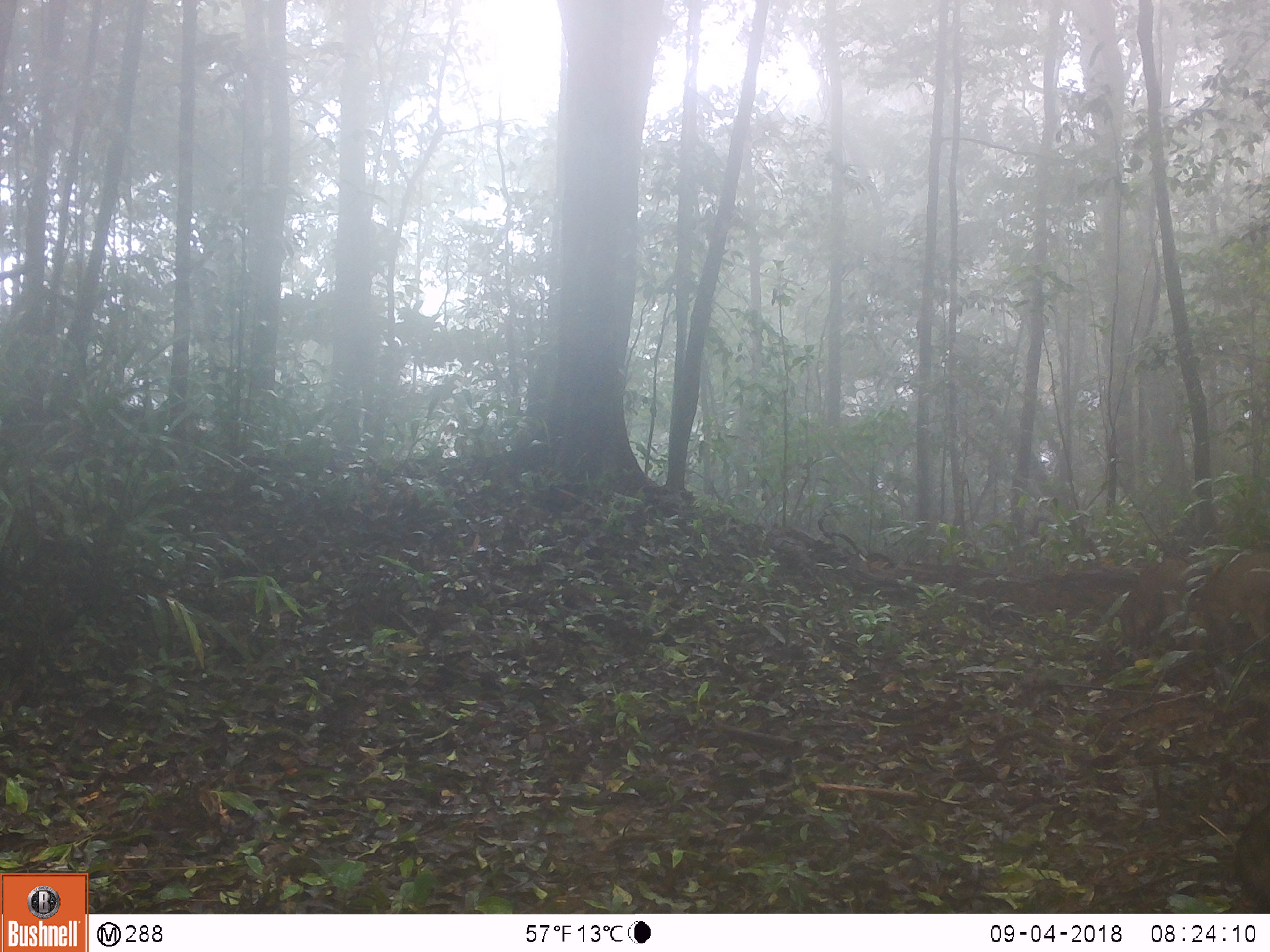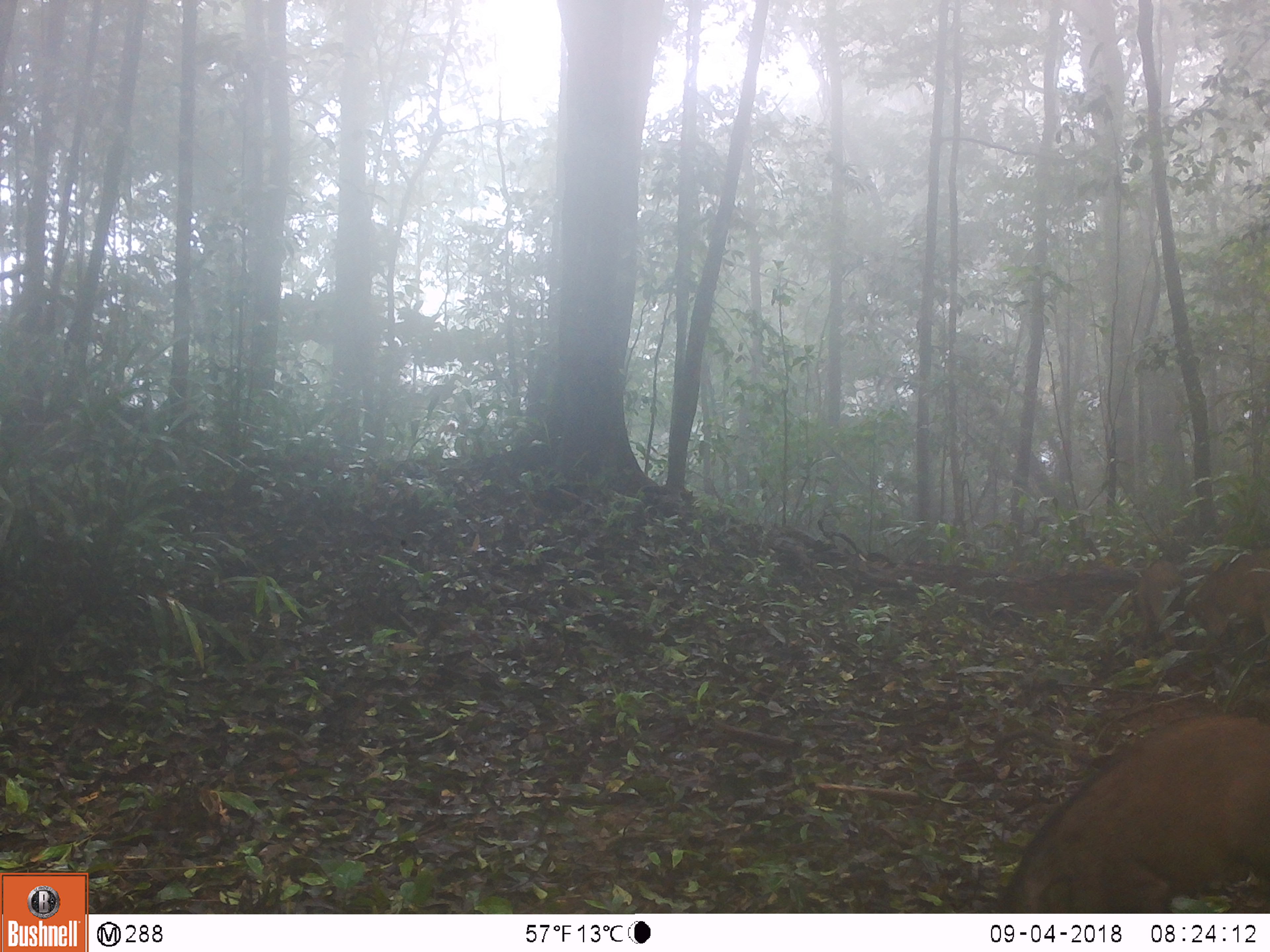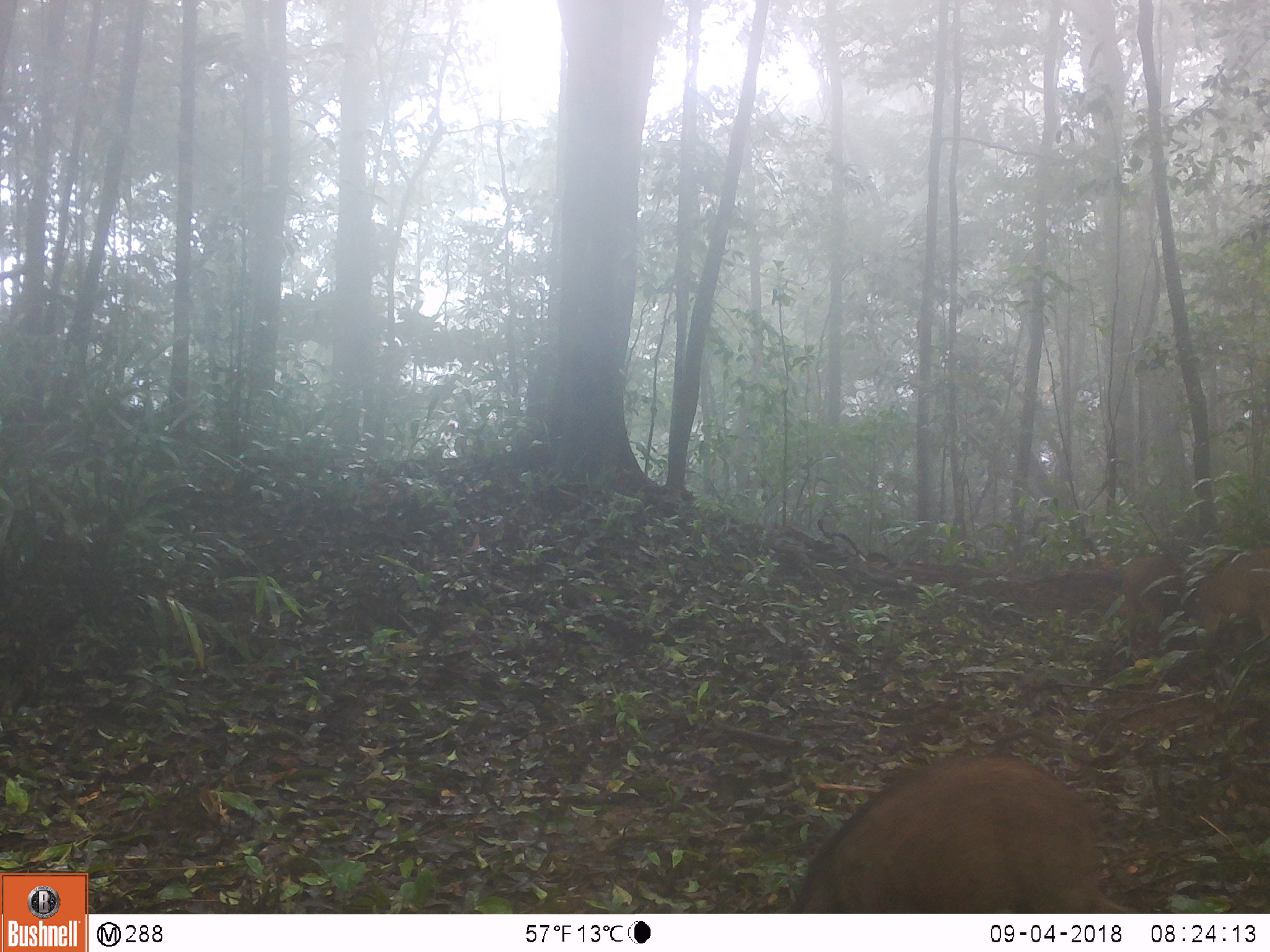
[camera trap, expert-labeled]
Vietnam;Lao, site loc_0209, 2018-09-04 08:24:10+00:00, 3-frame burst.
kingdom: Animalia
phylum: Chordata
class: Mammalia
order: Artiodactyla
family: Suidae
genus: Sus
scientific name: Sus scrofa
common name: eurasian wild pig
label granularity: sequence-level